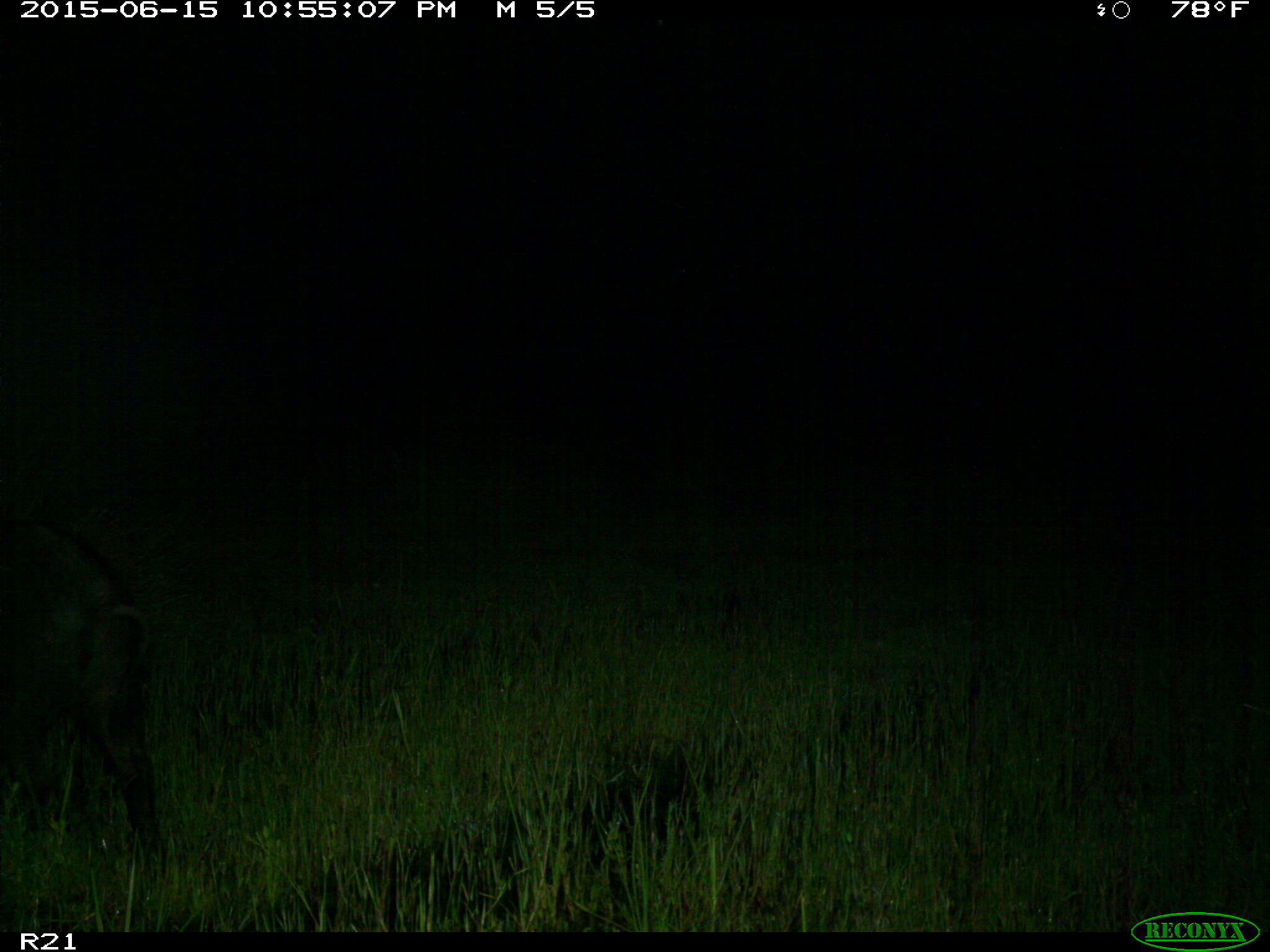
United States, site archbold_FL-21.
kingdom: Animalia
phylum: Chordata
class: Mammalia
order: Artiodactyla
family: Suidae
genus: Sus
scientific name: Sus scrofa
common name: wild boar